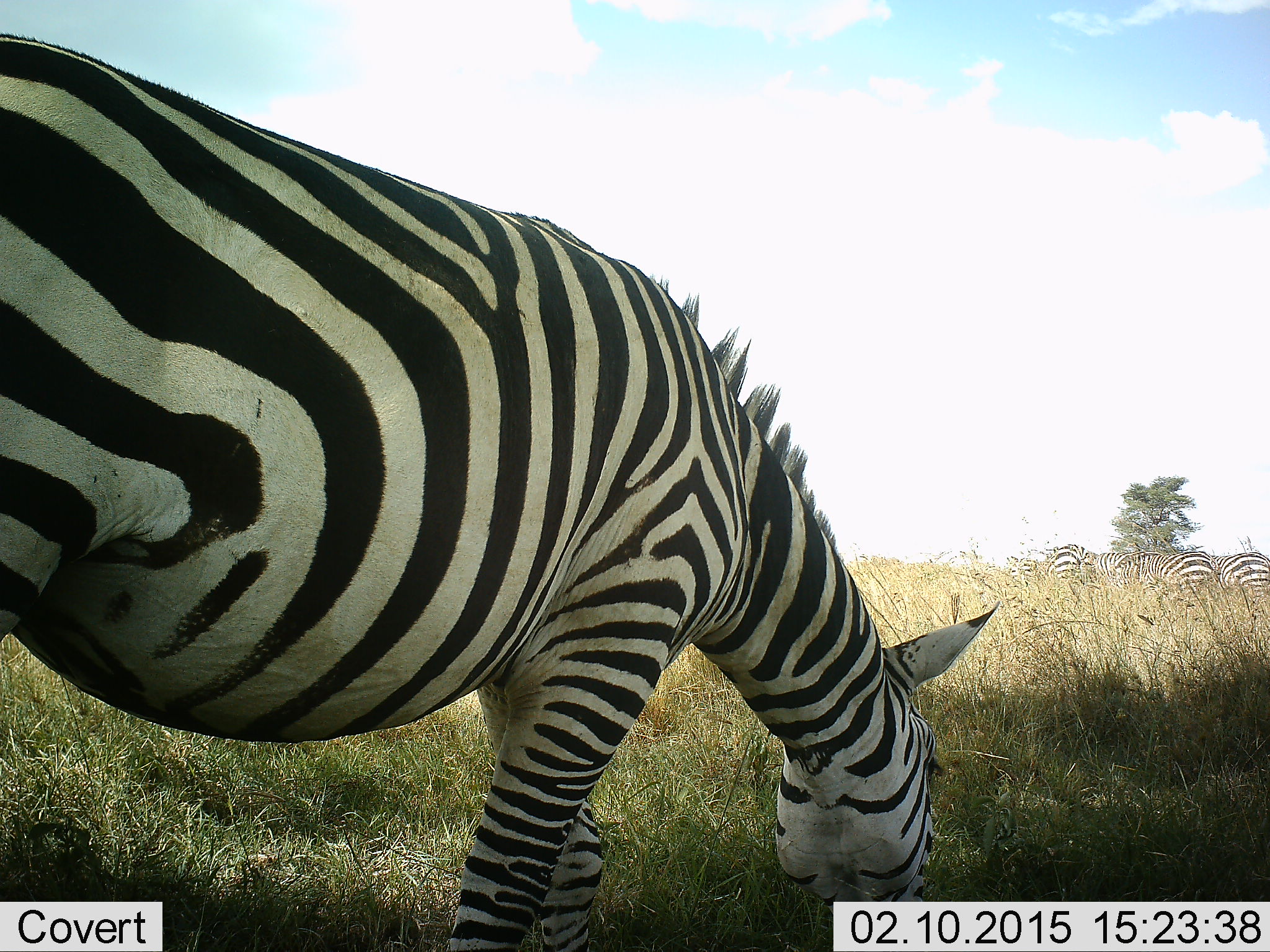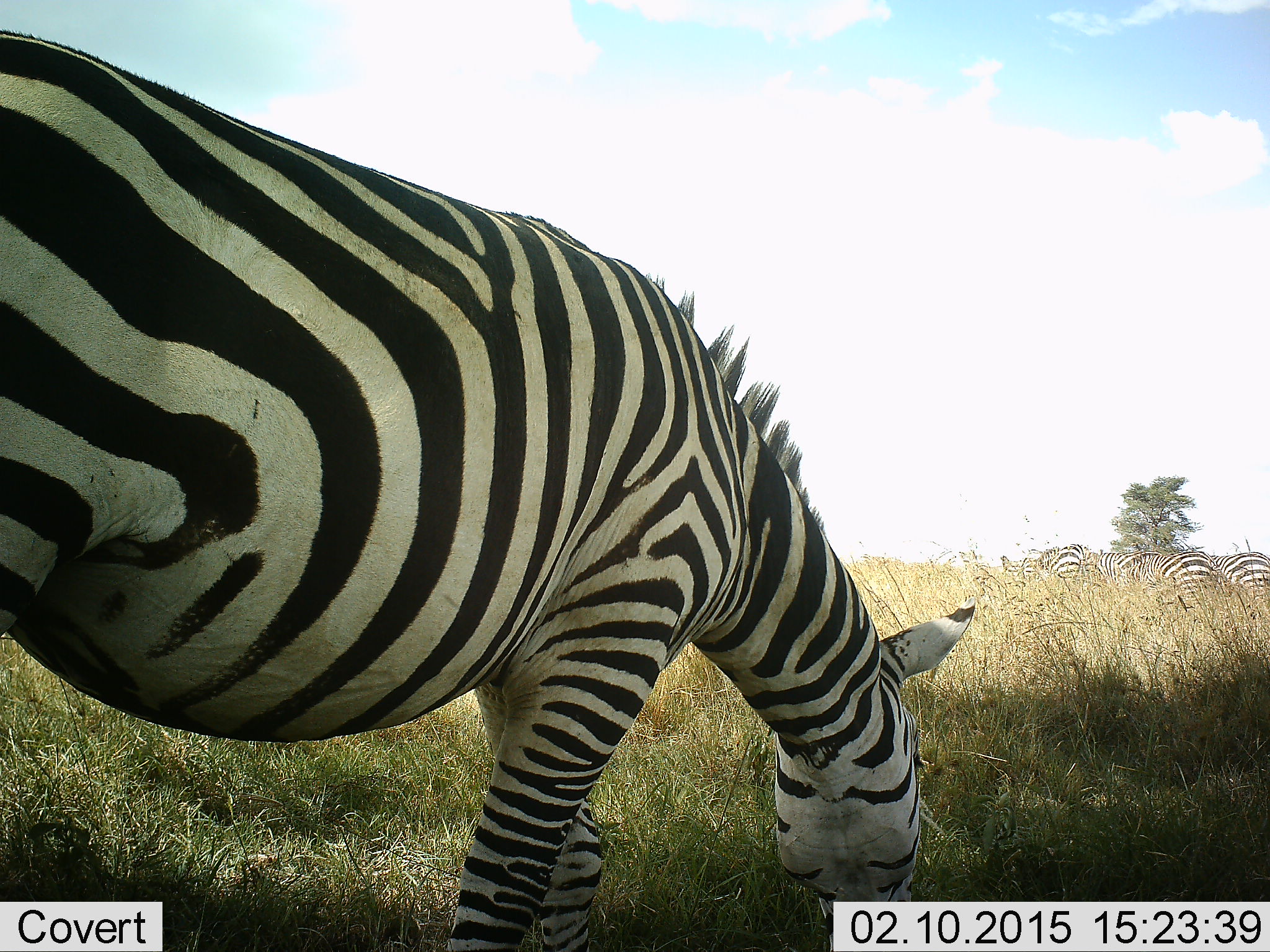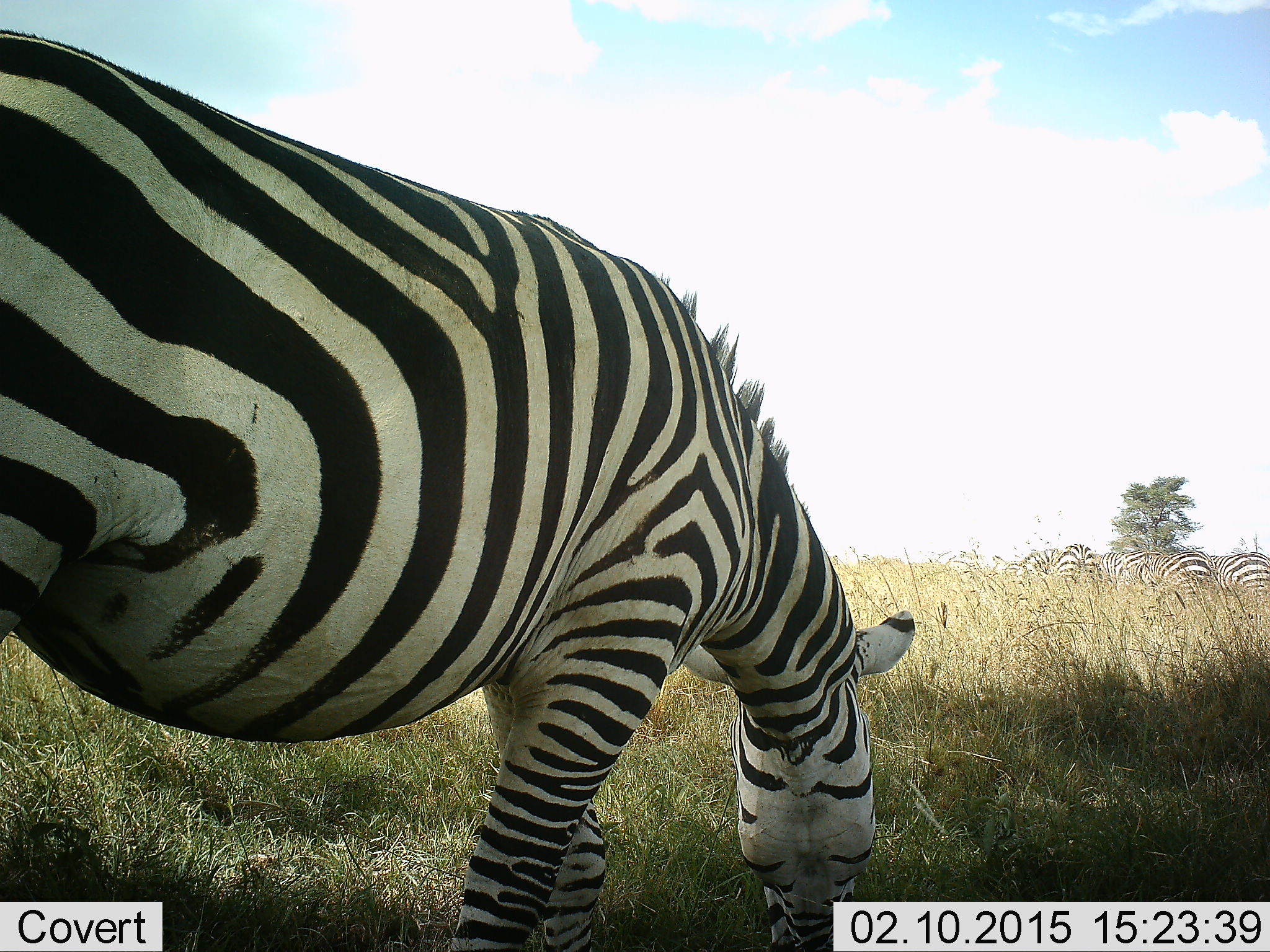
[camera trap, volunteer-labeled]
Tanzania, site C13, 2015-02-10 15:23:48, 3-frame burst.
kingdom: Animalia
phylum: Chordata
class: Mammalia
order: Perissodactyla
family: Equidae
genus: Equus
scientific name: Equus quagga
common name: plains zebra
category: zebra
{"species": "zebra (plains zebra) (Equus quagga)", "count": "5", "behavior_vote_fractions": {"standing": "20%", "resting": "0%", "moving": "0%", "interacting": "0%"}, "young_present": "0%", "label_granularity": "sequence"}